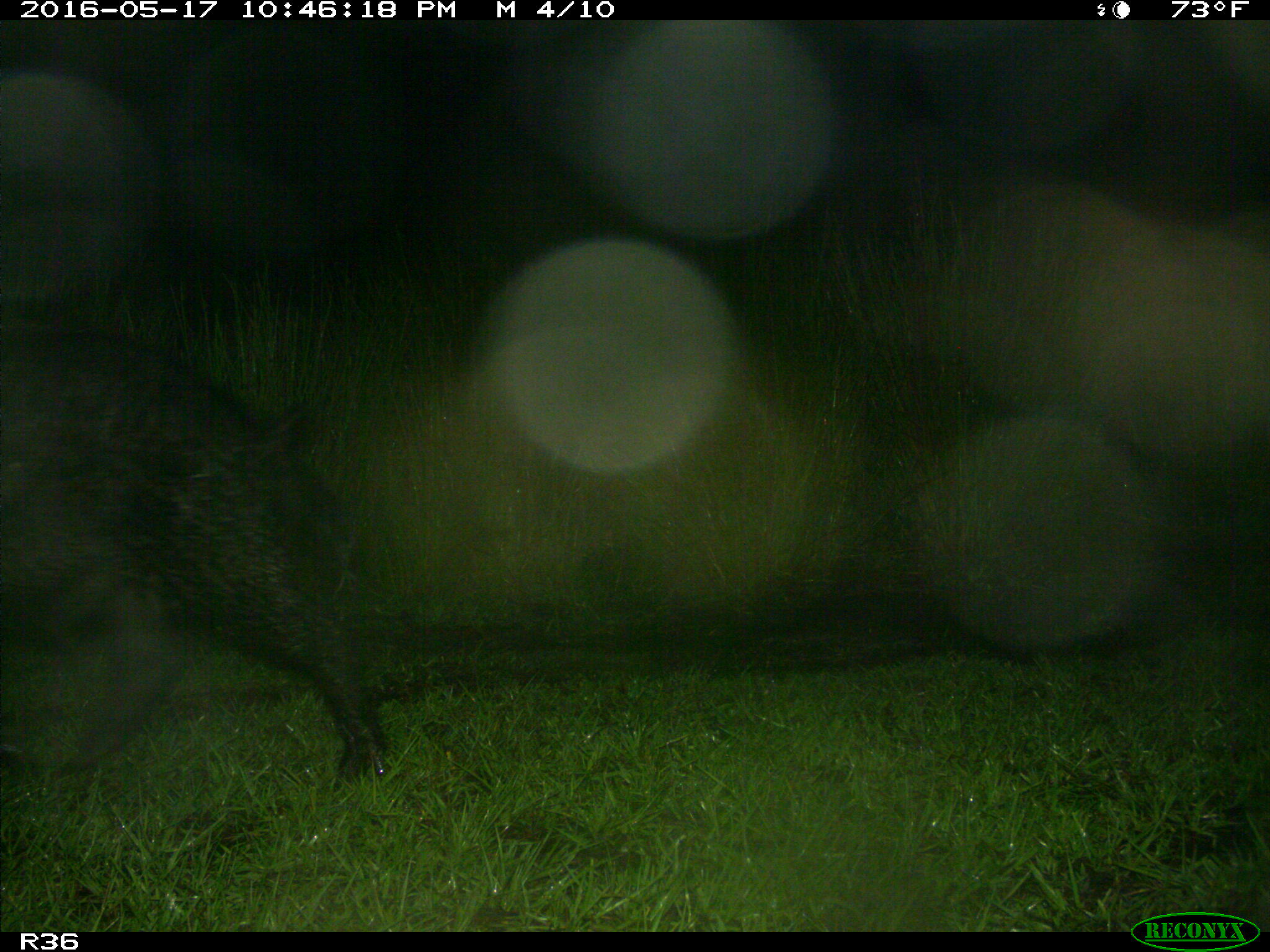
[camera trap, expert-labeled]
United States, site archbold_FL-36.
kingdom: Animalia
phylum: Chordata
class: Mammalia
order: Artiodactyla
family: Suidae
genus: Sus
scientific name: Sus scrofa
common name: wild boar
Sus scrofa (wild boar).